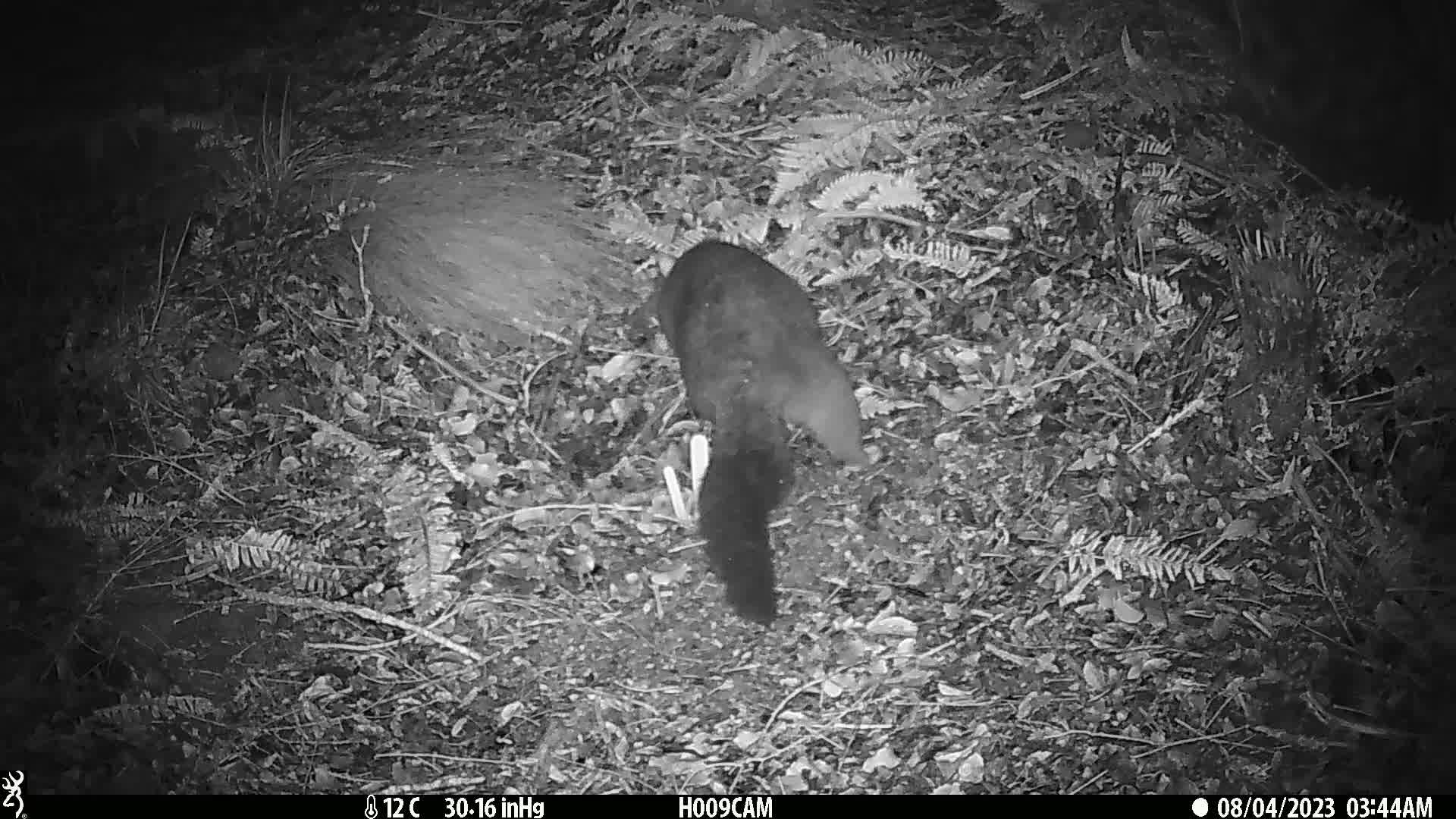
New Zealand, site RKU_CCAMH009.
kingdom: Animalia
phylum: Chordata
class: Mammalia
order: Diprotodontia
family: Phalangeridae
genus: Trichosurus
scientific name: Trichosurus vulpecula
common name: common brushtail possum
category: possum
Possum (common brushtail possum) (Trichosurus vulpecula).